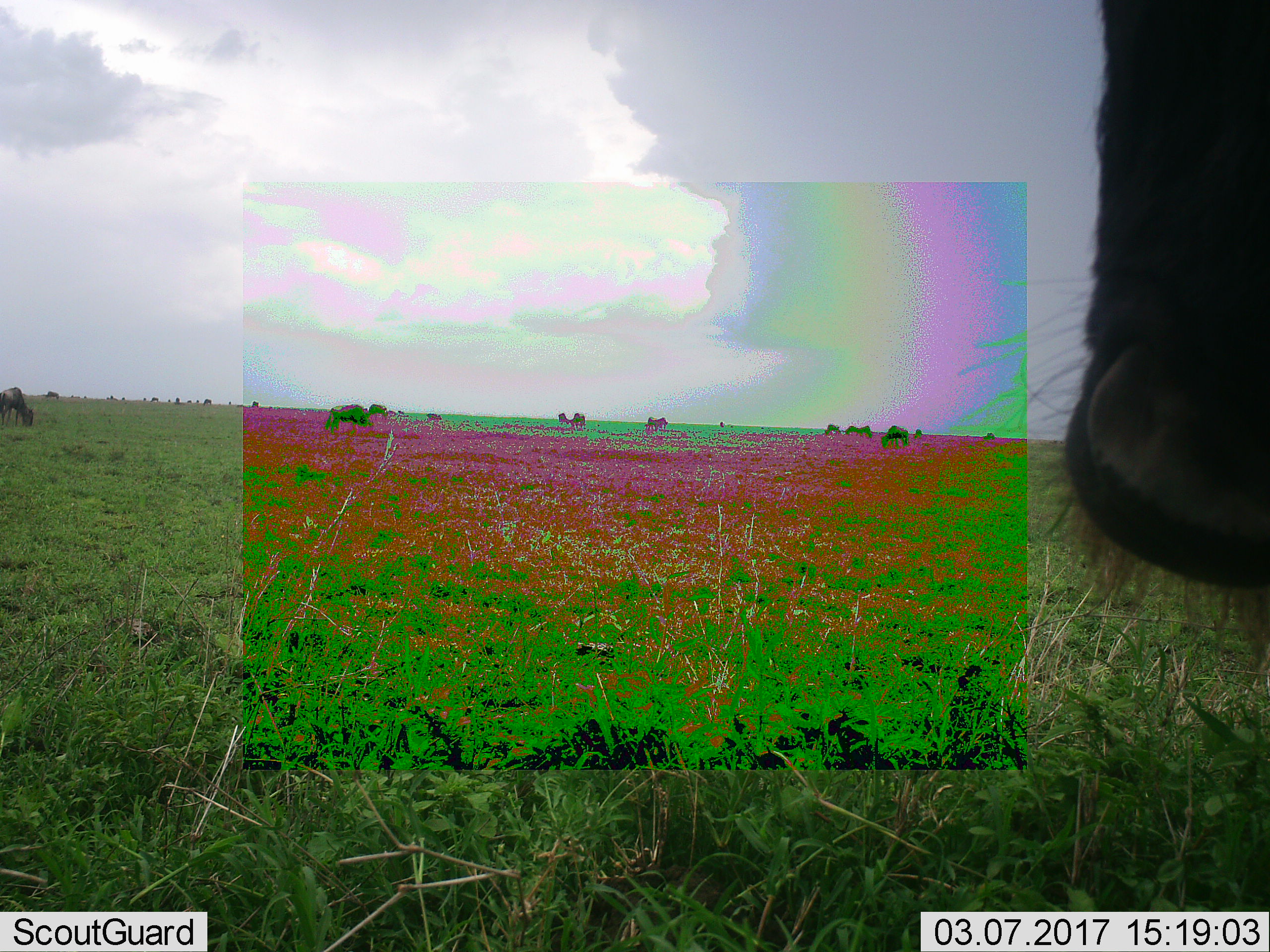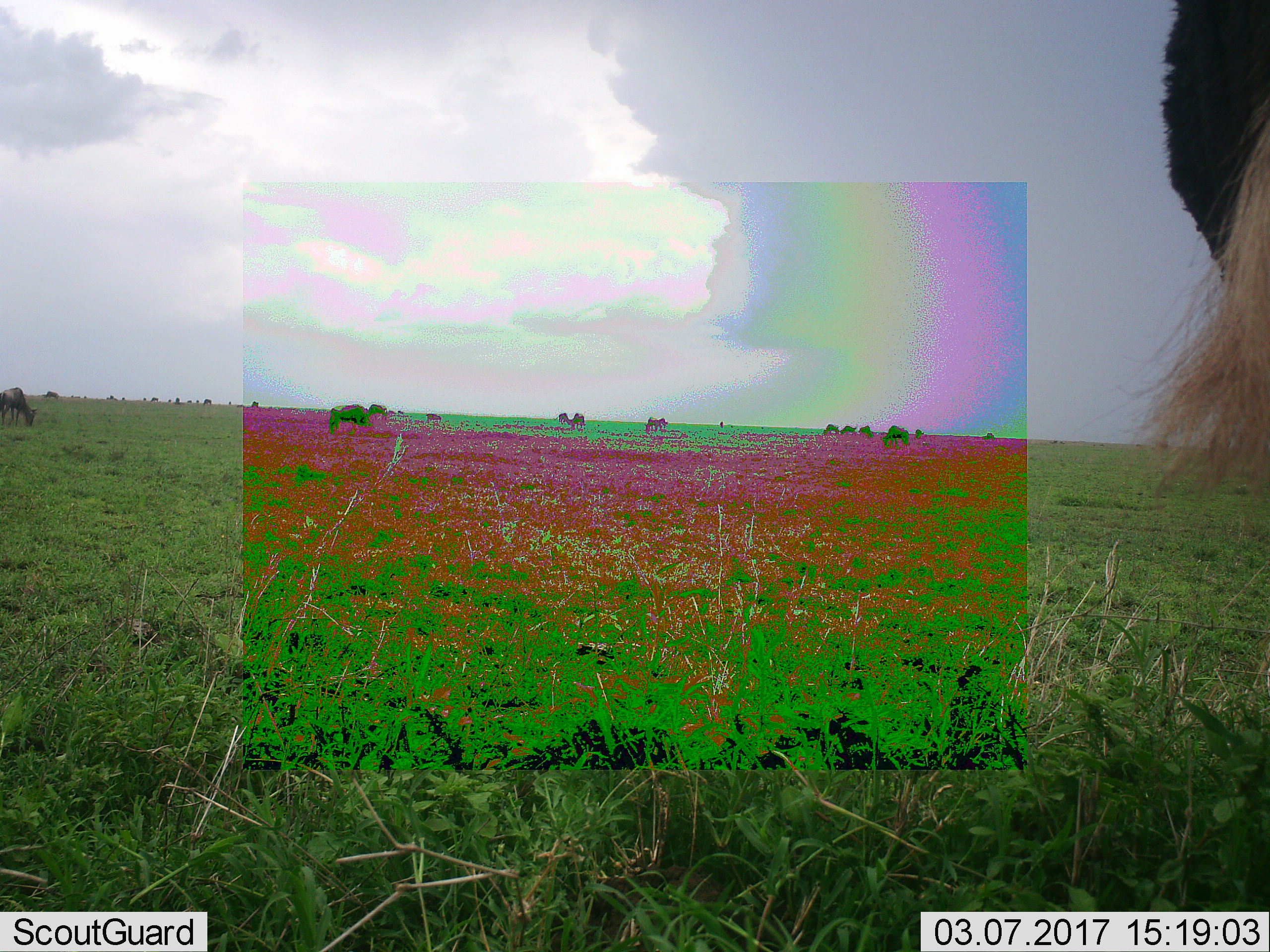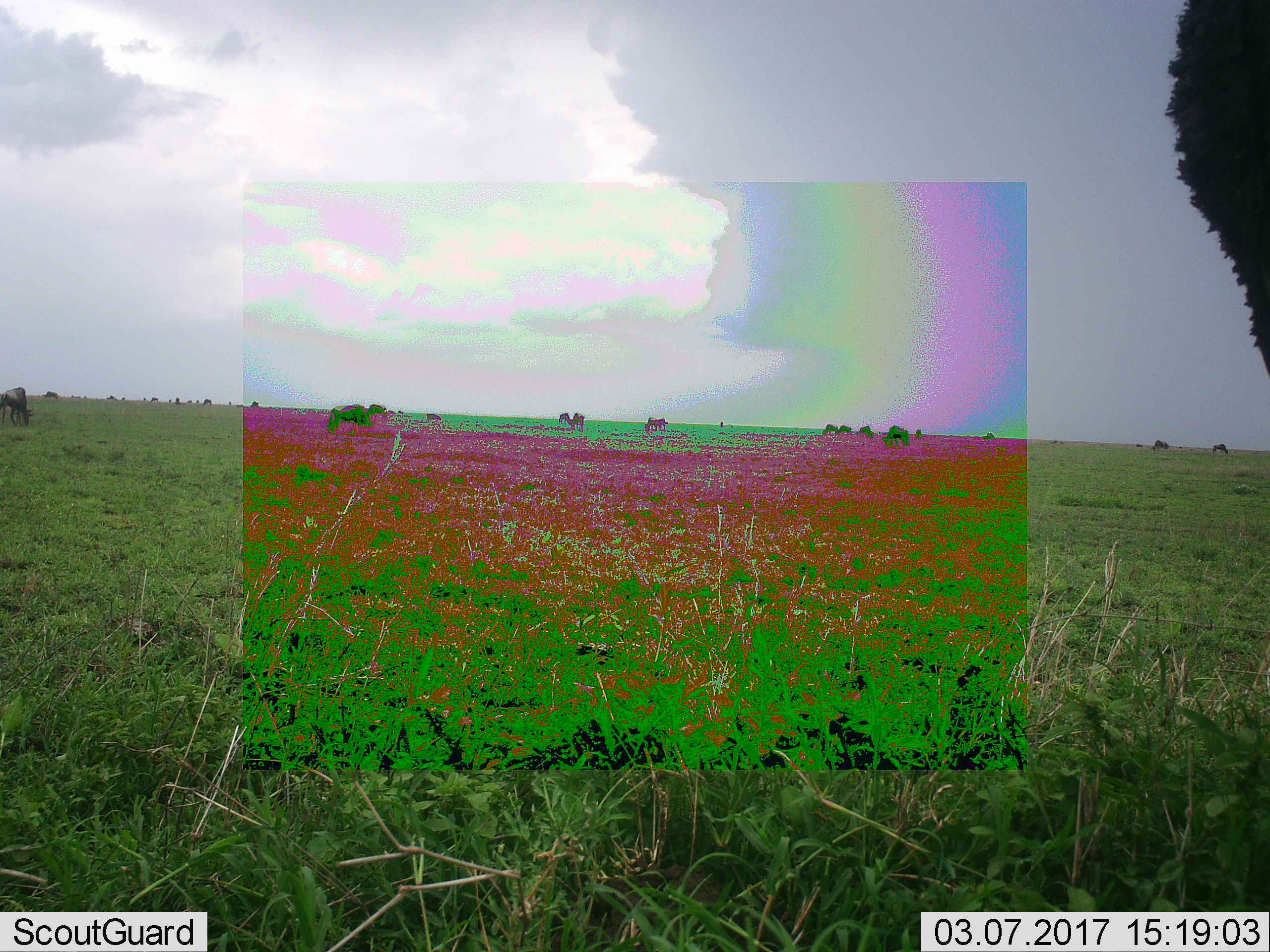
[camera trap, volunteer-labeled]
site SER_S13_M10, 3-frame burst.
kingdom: Animalia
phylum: Chordata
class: Mammalia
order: Artiodactyla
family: Bovidae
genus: Connochaetes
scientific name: Connochaetes taurinus taurinus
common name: blue wildebeest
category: wildebeestblue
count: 11-50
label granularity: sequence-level